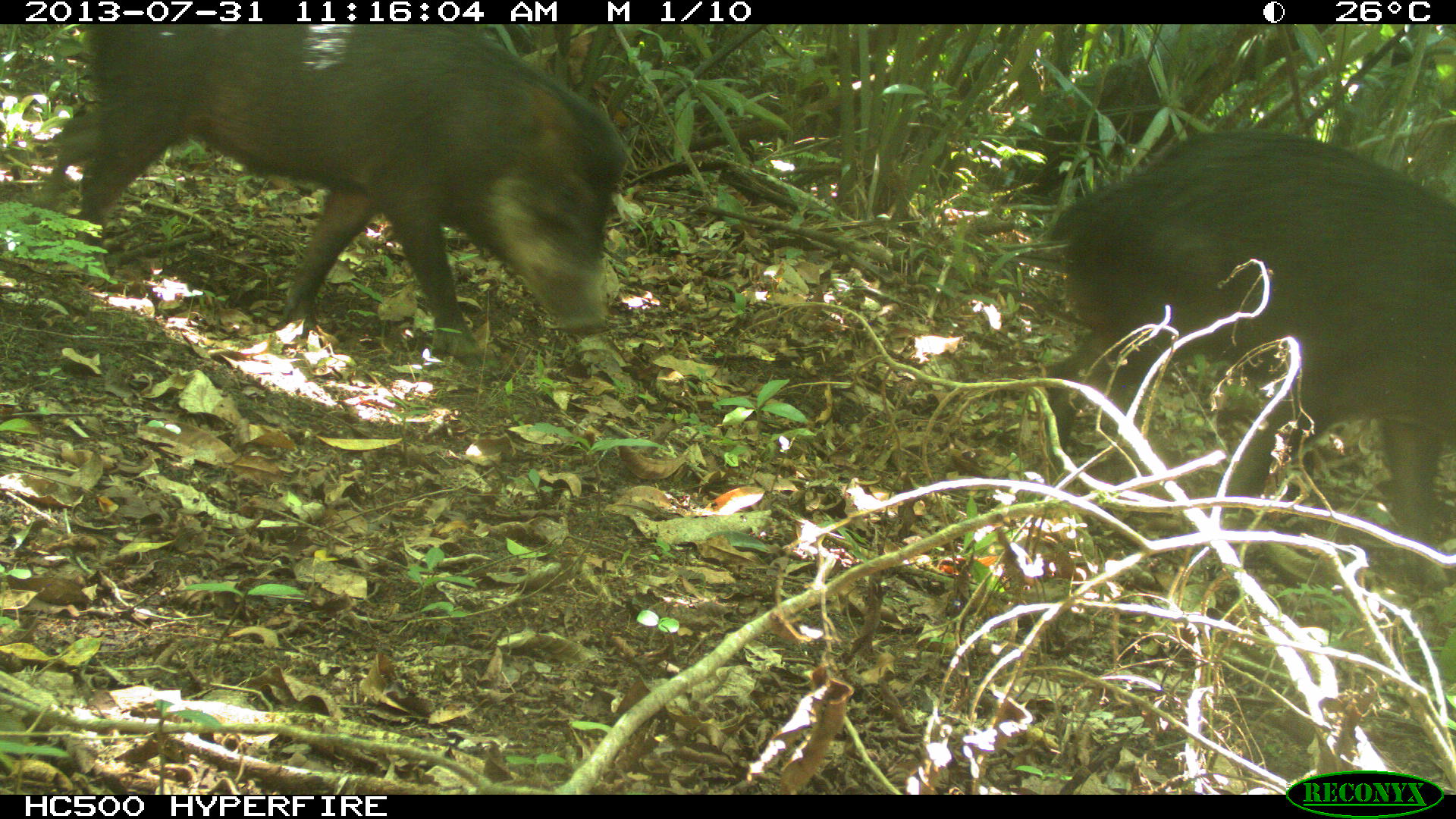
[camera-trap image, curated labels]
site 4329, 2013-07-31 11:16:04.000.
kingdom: Animalia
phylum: Chordata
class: Mammalia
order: Artiodactyla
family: Tayassuidae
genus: Tayassu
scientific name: Tayassu pecari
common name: white-lipped peccary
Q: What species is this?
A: Tayassu pecari (white-lipped peccary).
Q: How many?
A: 2.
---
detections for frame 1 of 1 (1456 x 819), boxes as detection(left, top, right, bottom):
tayassu pecari: detection(37, 23, 629, 371); detection(1042, 130, 1456, 568)